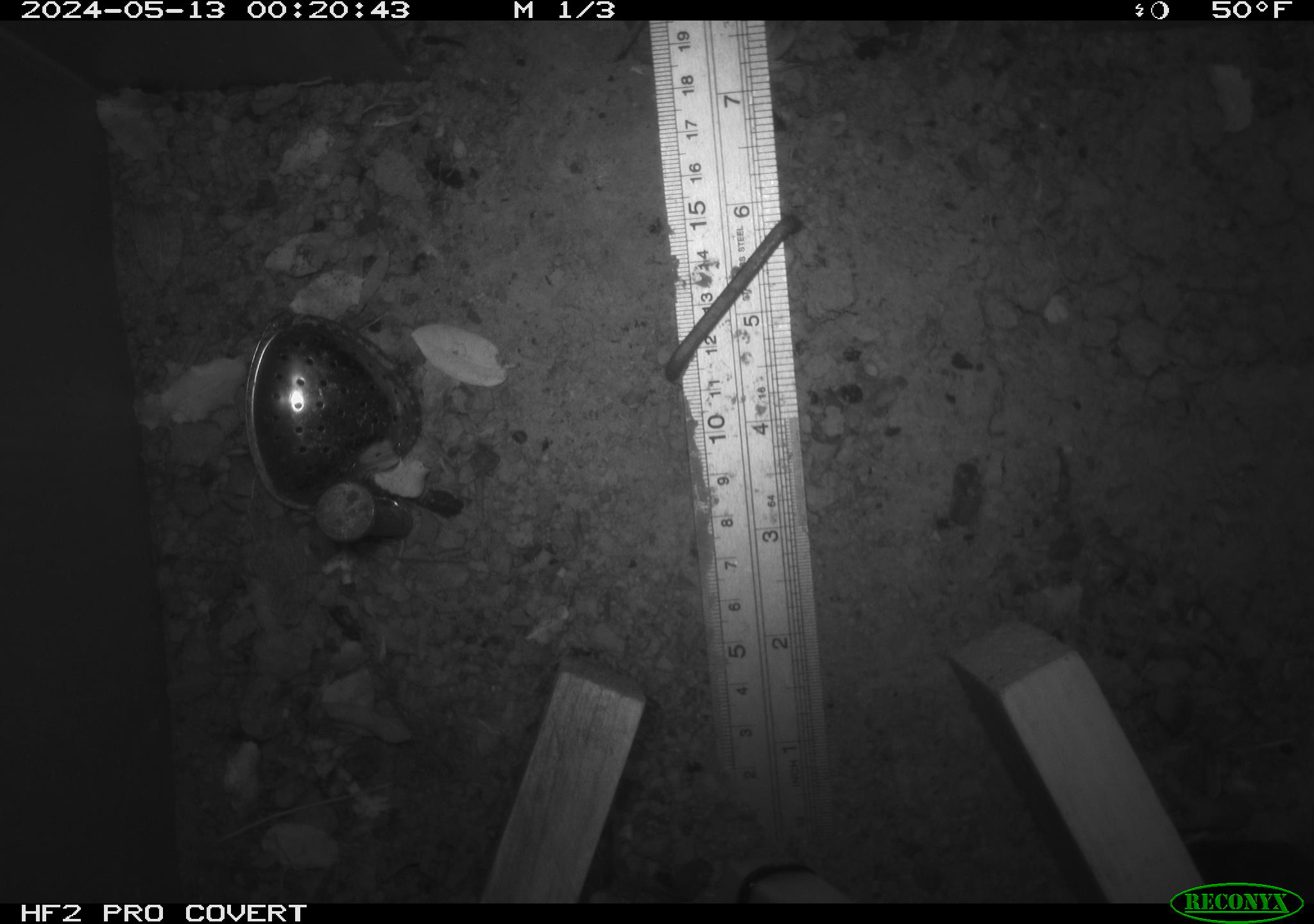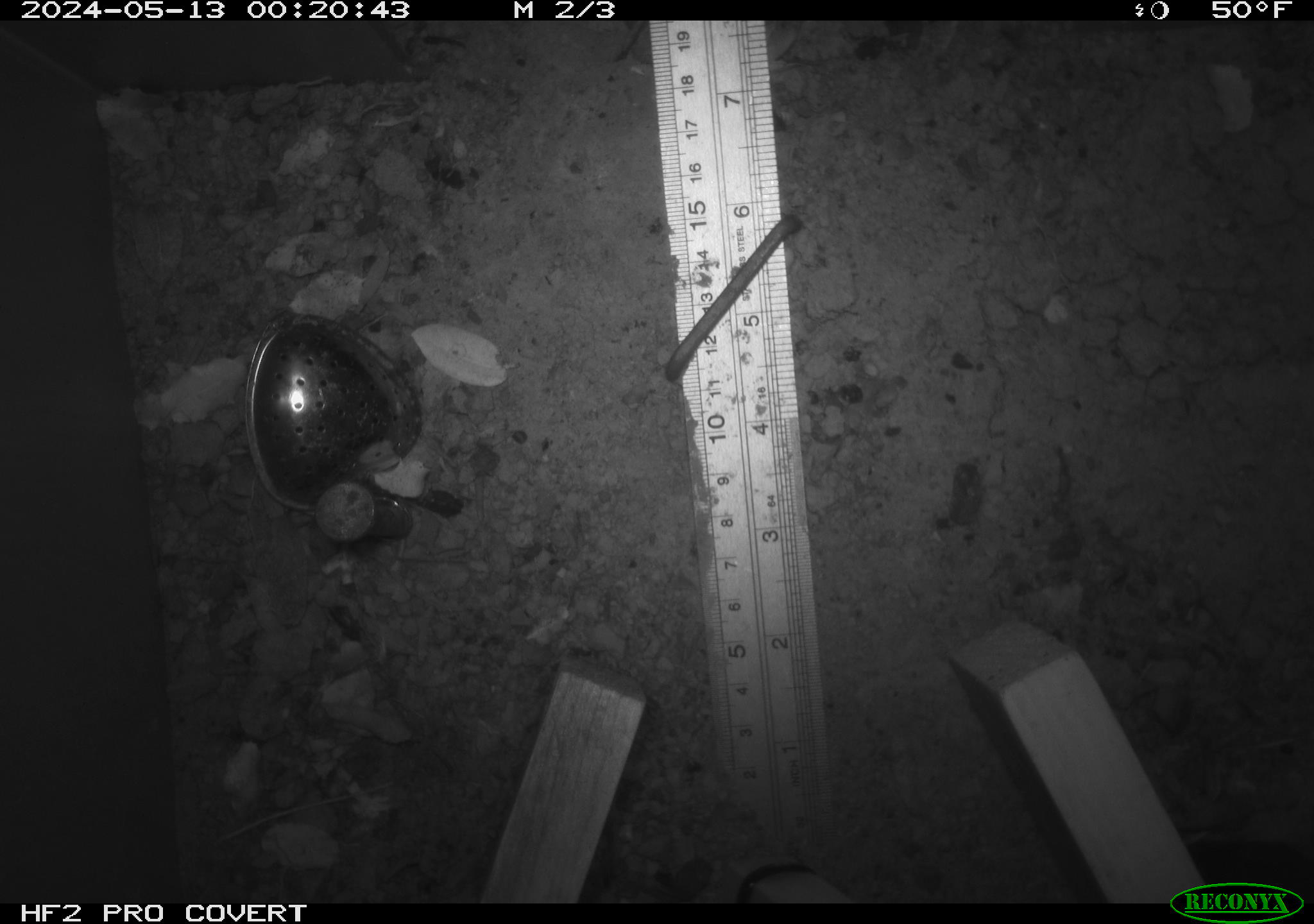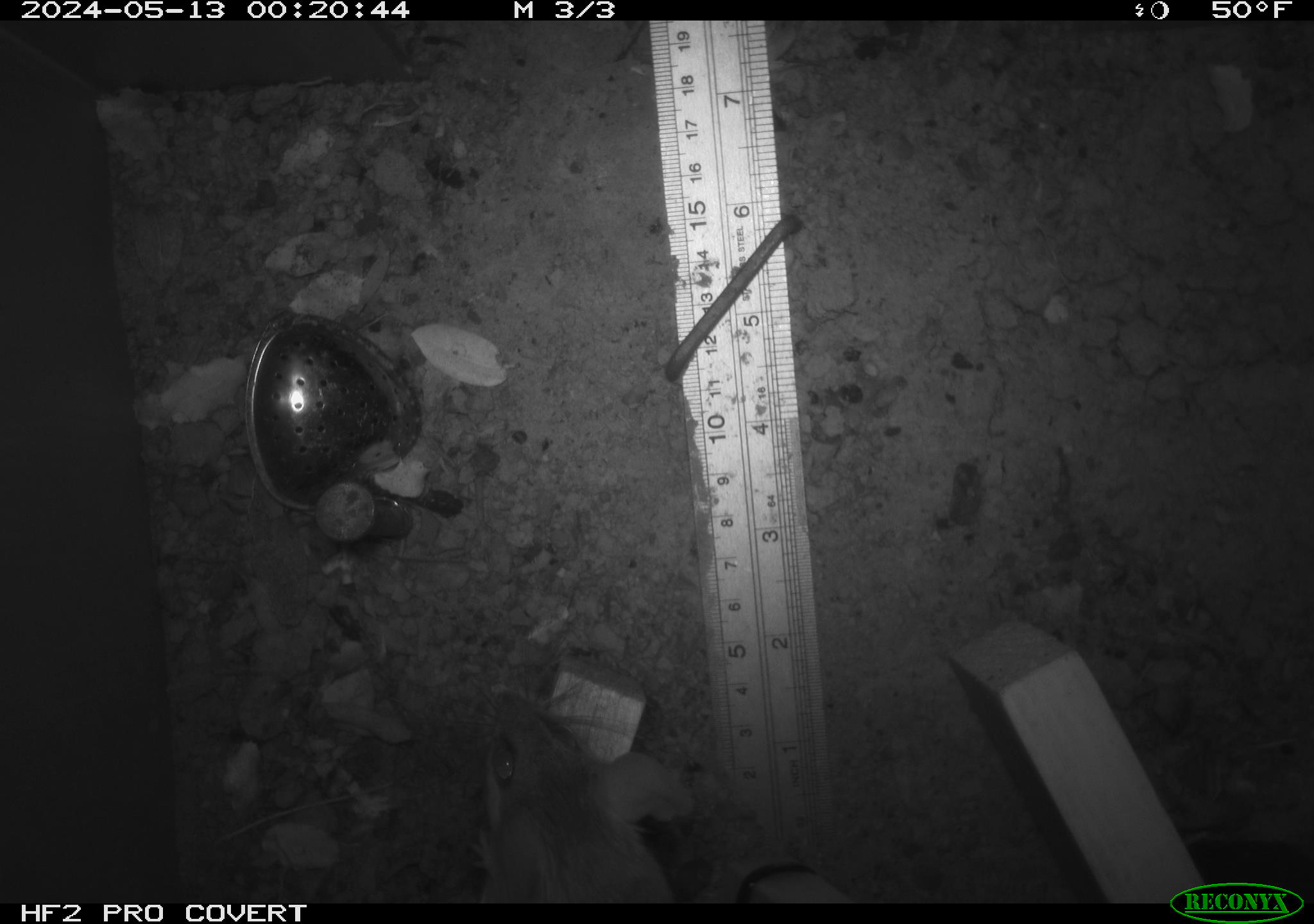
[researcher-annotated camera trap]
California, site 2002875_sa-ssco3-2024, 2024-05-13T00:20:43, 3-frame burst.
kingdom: Animalia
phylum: Chordata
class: Mammalia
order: Rodentia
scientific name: Rodentia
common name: rodent